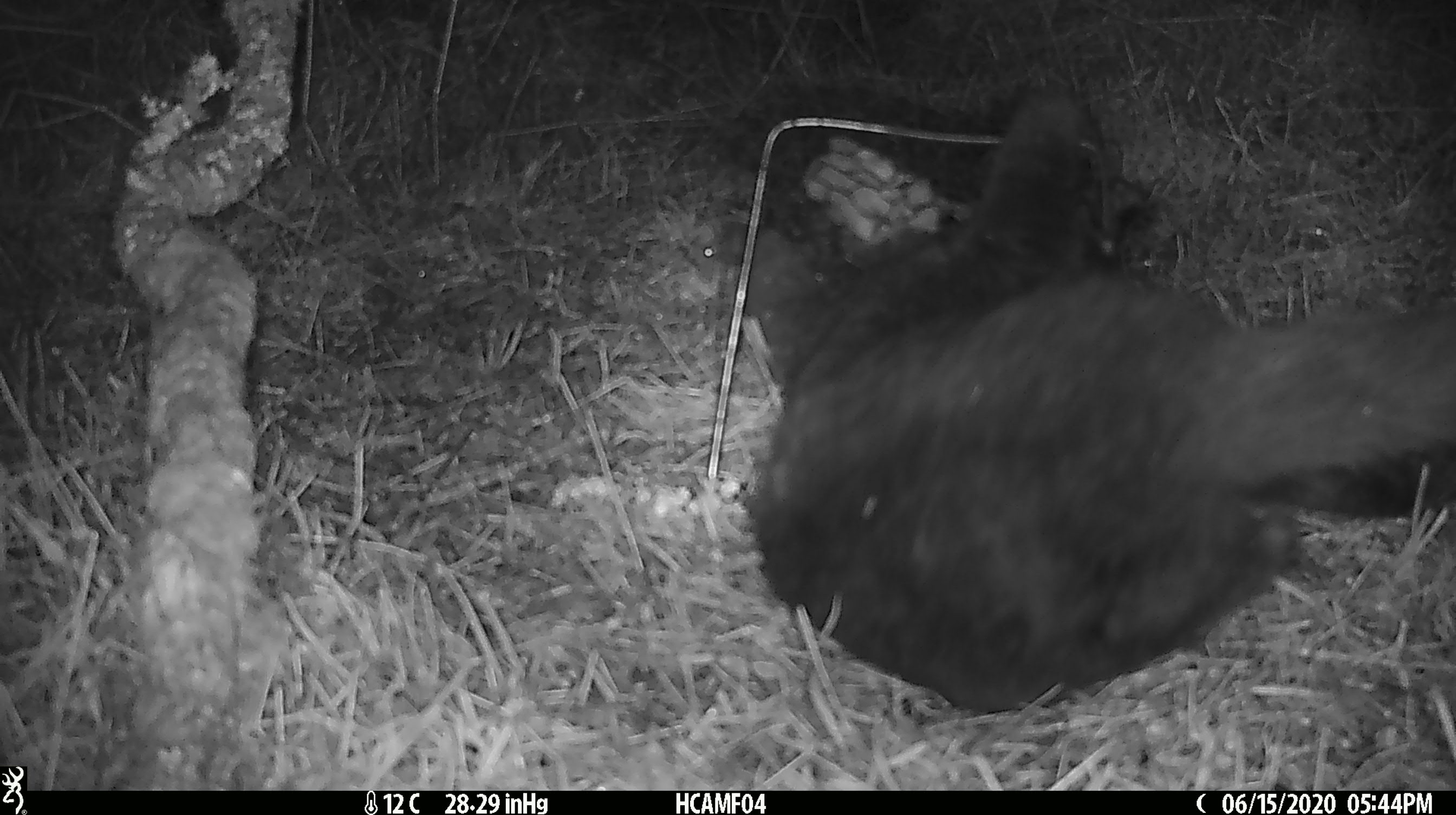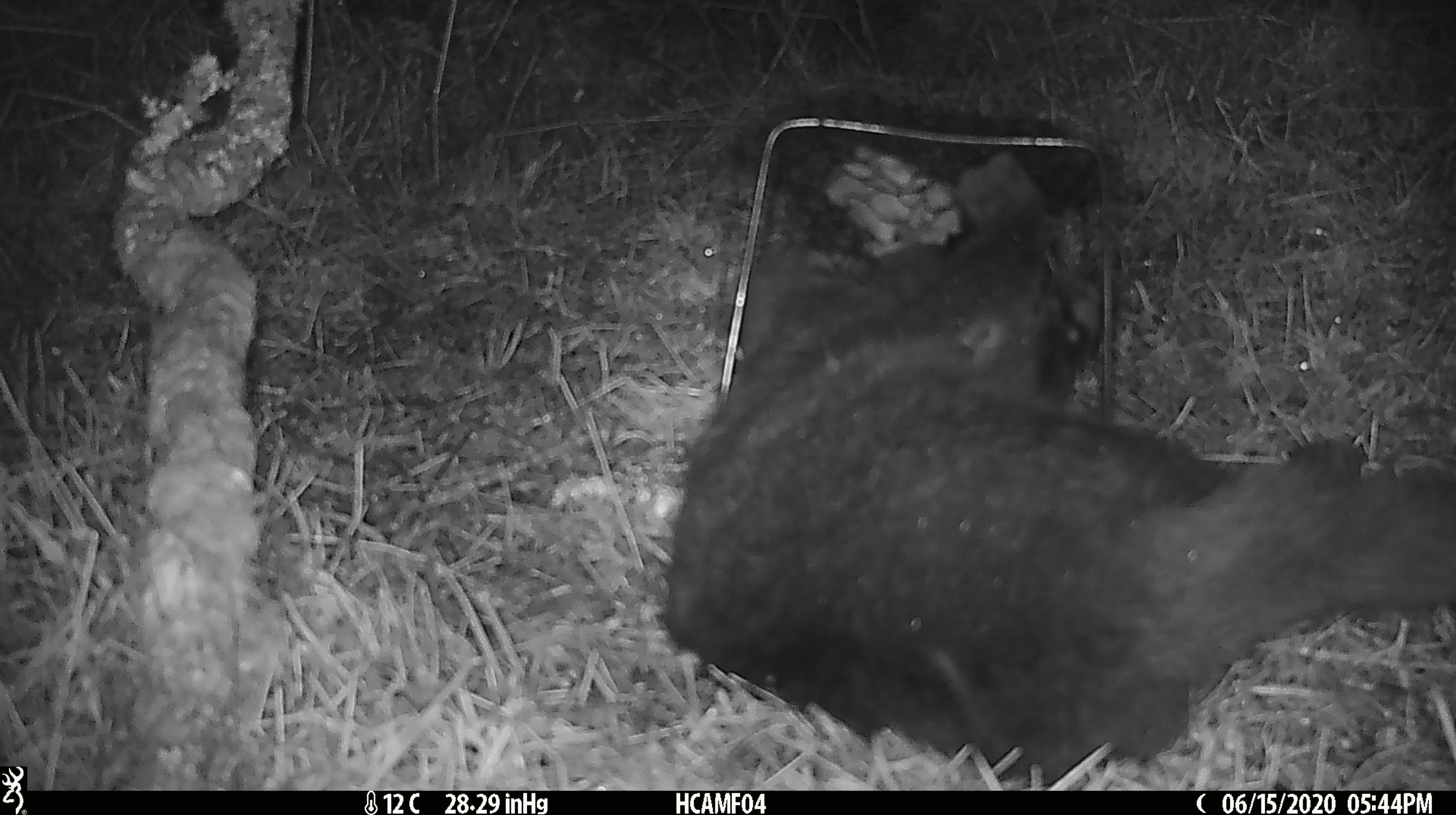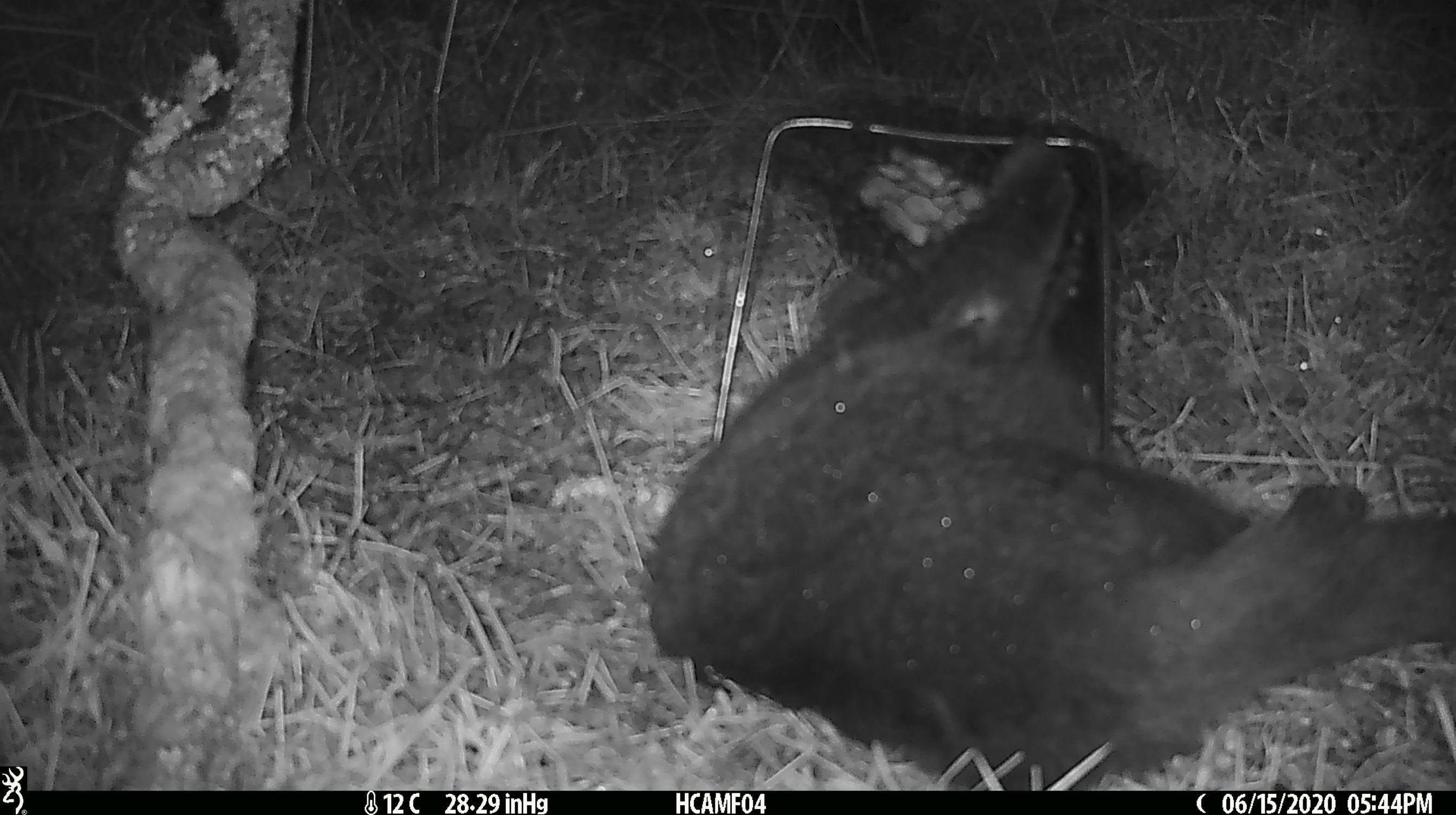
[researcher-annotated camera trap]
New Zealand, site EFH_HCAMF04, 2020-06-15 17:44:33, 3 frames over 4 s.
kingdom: Animalia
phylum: Chordata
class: Mammalia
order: Carnivora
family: Felidae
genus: Felis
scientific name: Felis catus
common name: domestic cat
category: cat